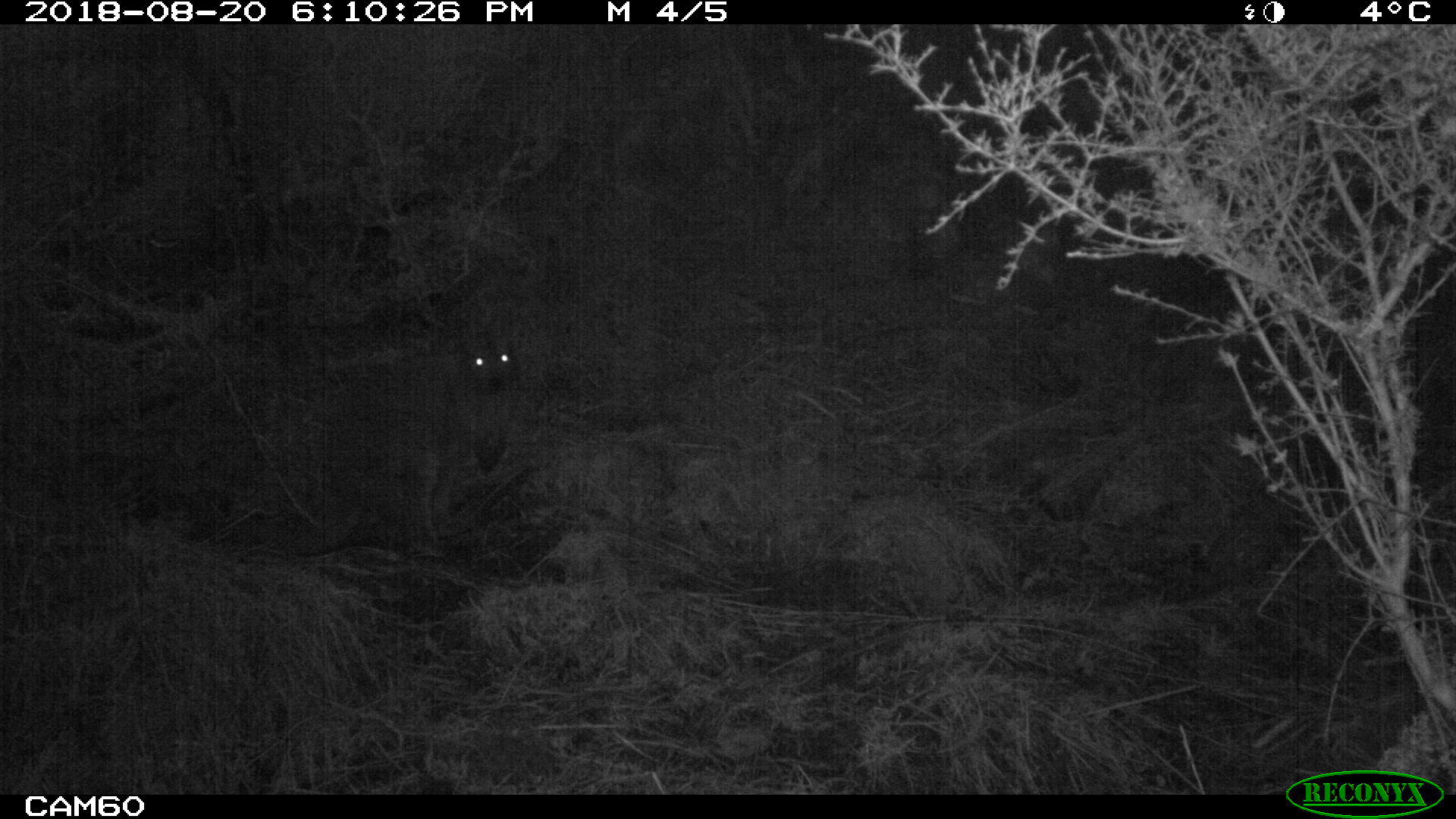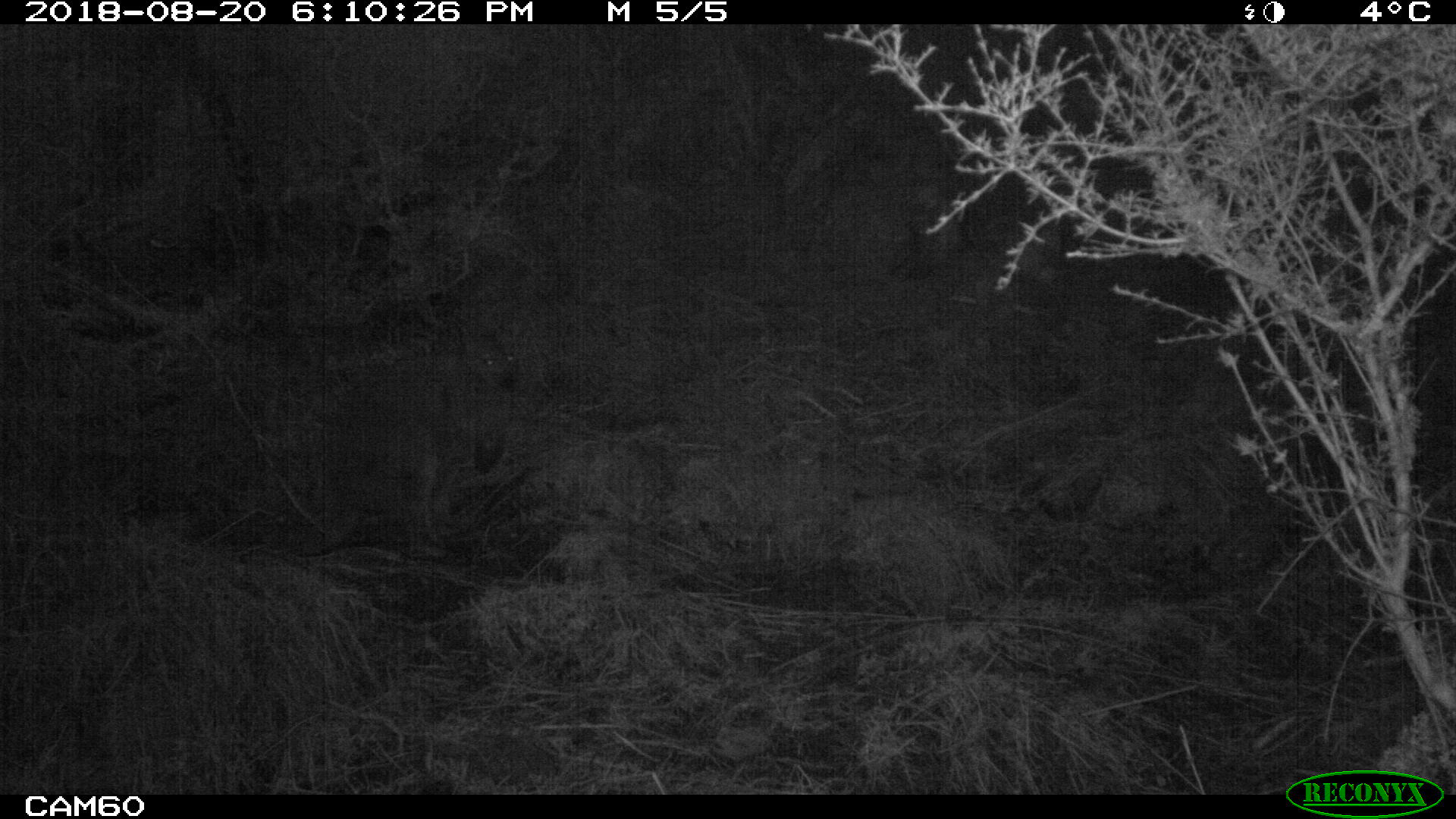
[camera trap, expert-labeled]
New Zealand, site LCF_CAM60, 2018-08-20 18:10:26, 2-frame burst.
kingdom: Animalia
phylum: Chordata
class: Mammalia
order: Diprotodontia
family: Macropodidae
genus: Notamacropus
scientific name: Notamacropus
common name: wallaby